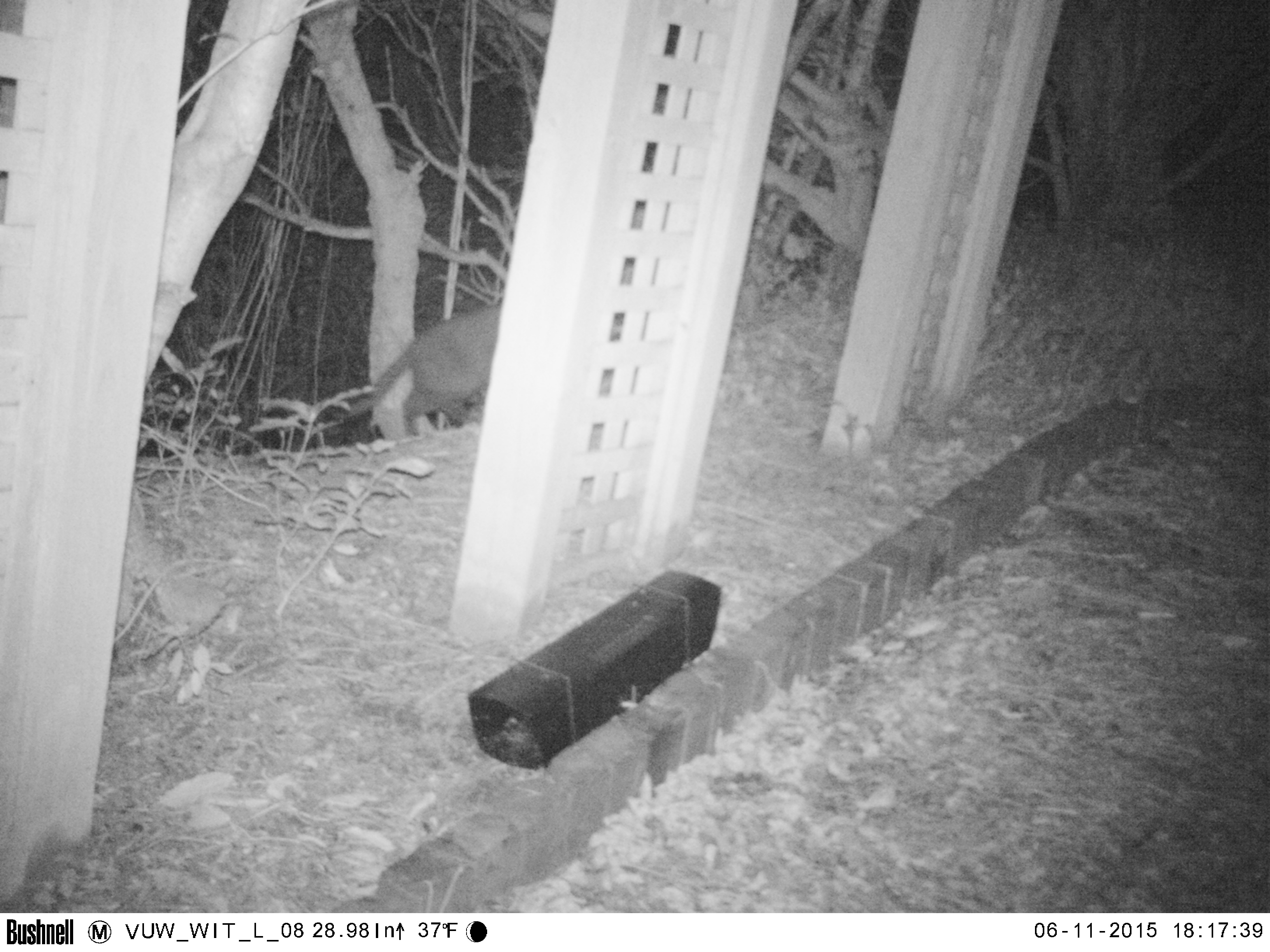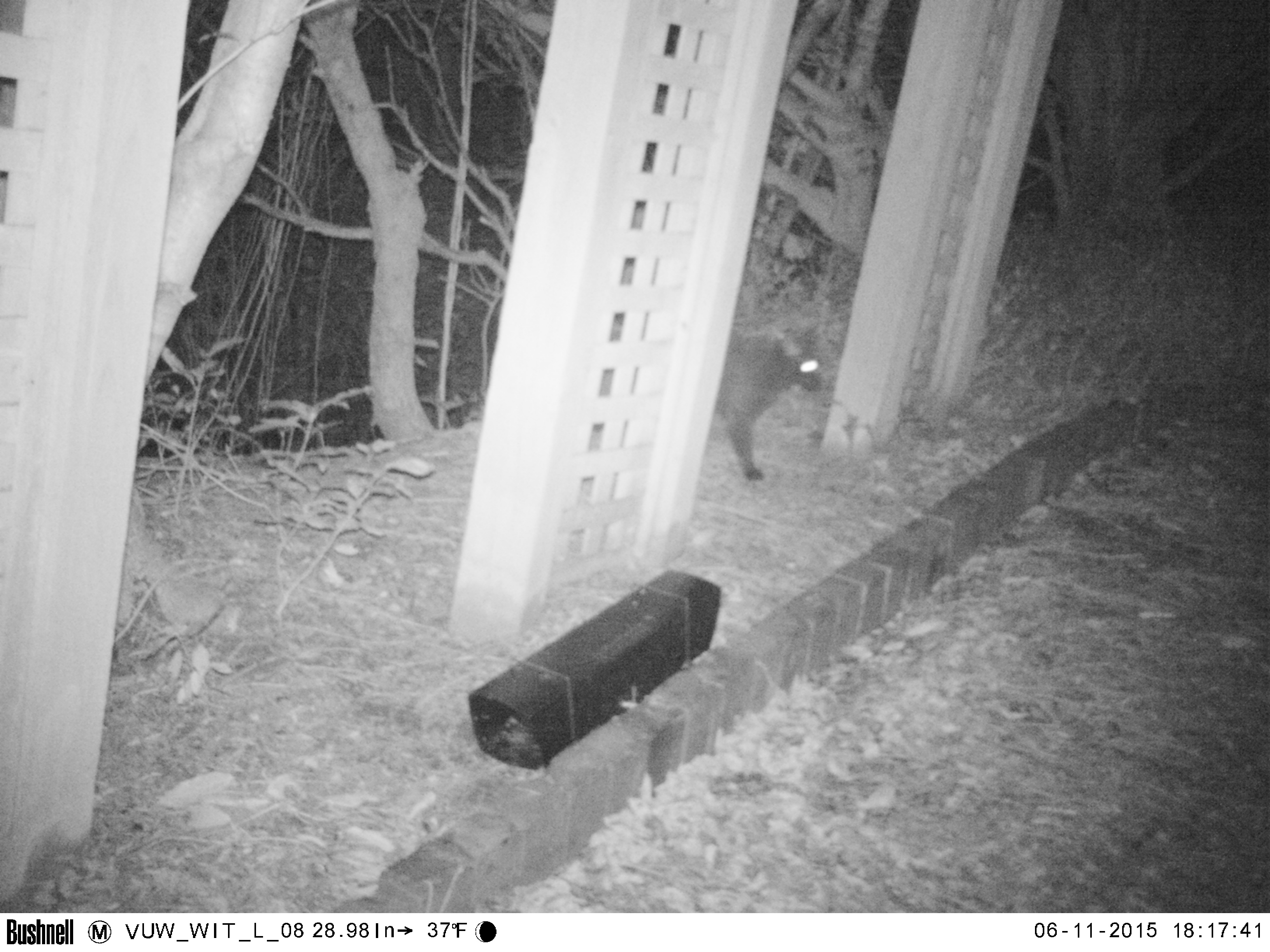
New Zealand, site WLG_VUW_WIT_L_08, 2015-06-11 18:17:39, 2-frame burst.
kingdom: Animalia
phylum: Chordata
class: Mammalia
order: Carnivora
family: Felidae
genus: Felis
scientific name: Felis catus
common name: domestic cat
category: cat